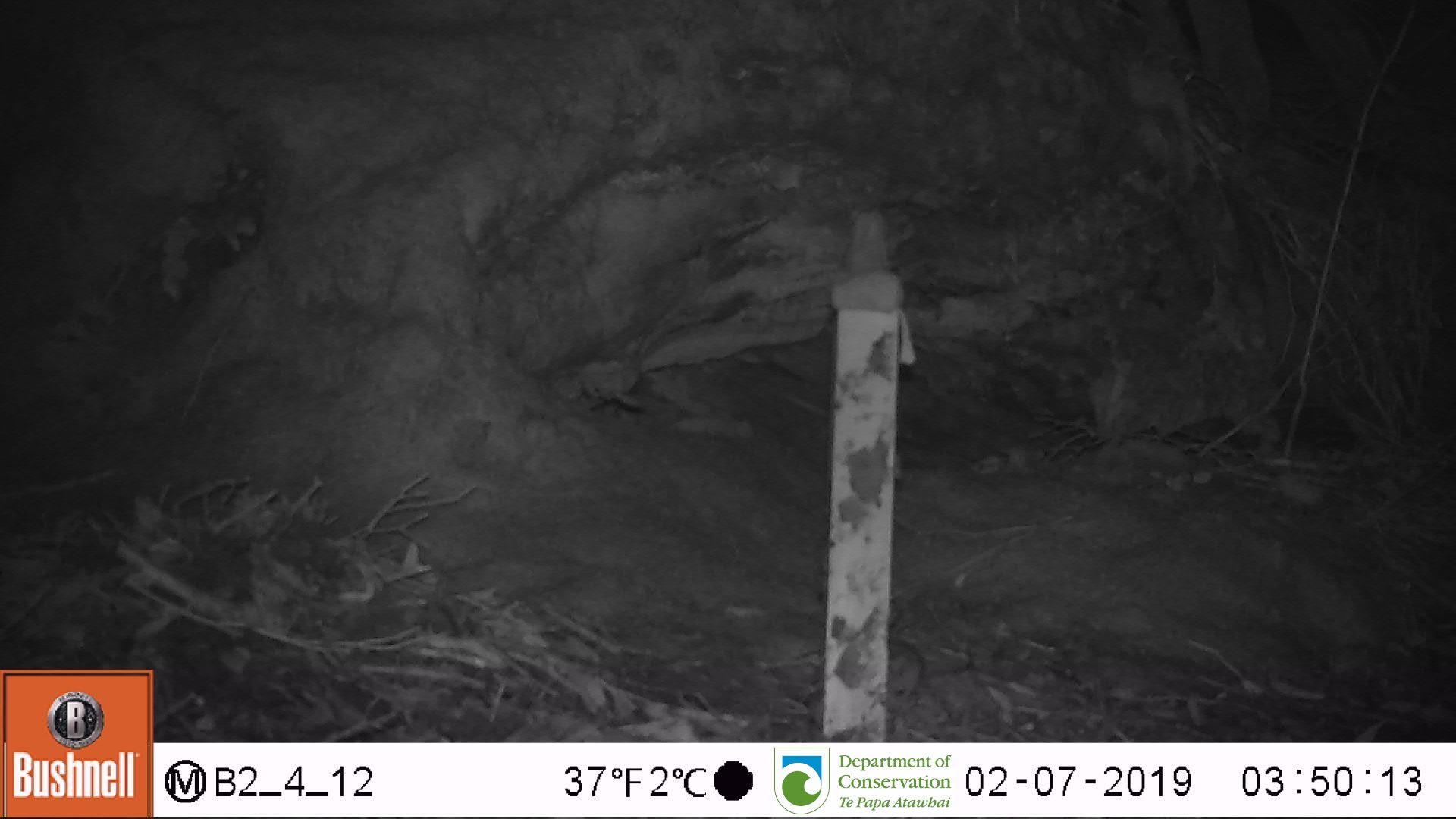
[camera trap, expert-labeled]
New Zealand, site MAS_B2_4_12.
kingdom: Animalia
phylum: Chordata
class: Mammalia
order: Rodentia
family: Muridae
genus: Mus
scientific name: Mus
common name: mouse